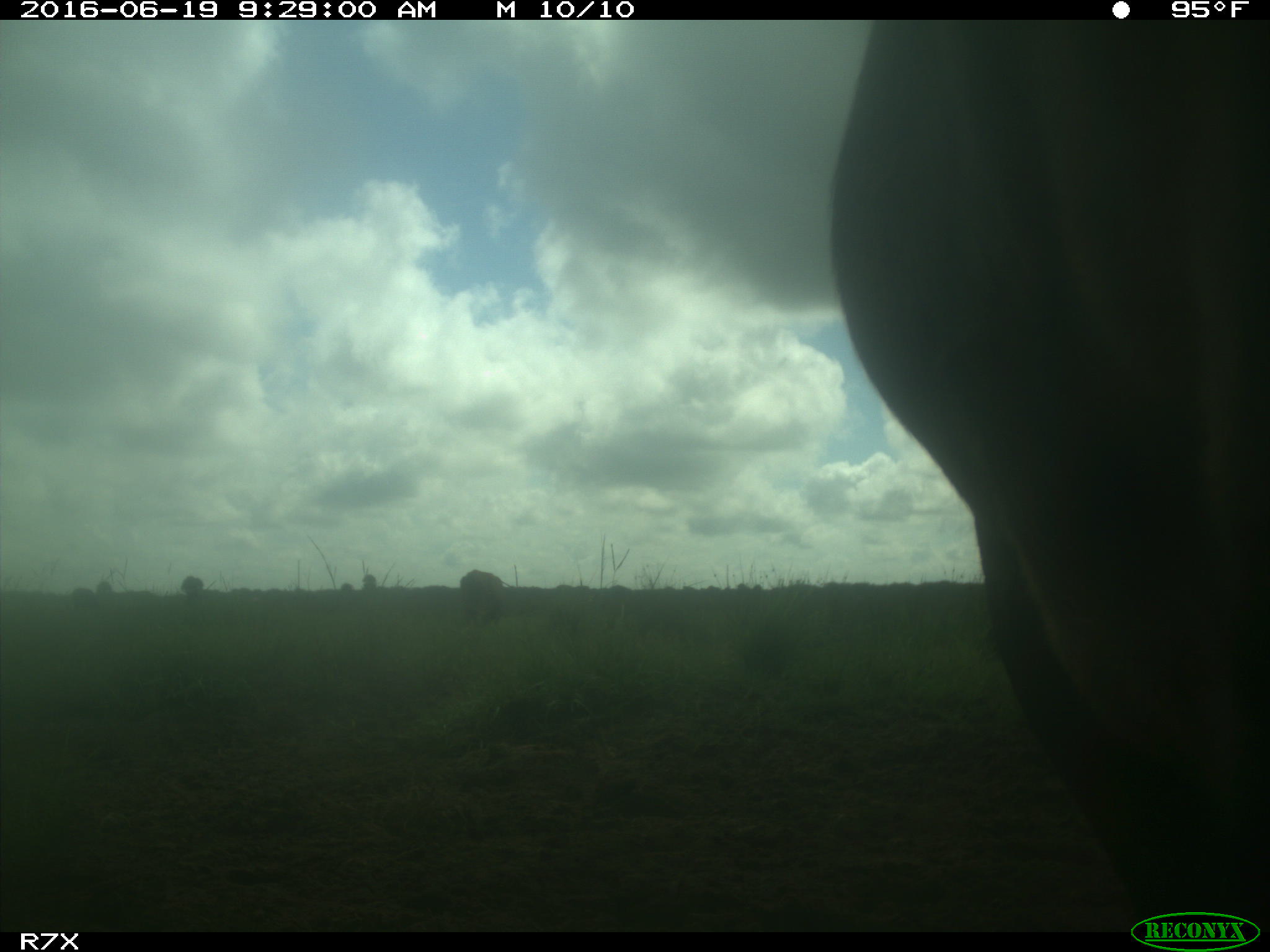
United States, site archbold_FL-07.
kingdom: Animalia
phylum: Chordata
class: Mammalia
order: Artiodactyla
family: Bovidae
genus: Bos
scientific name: Bos taurus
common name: domestic cow